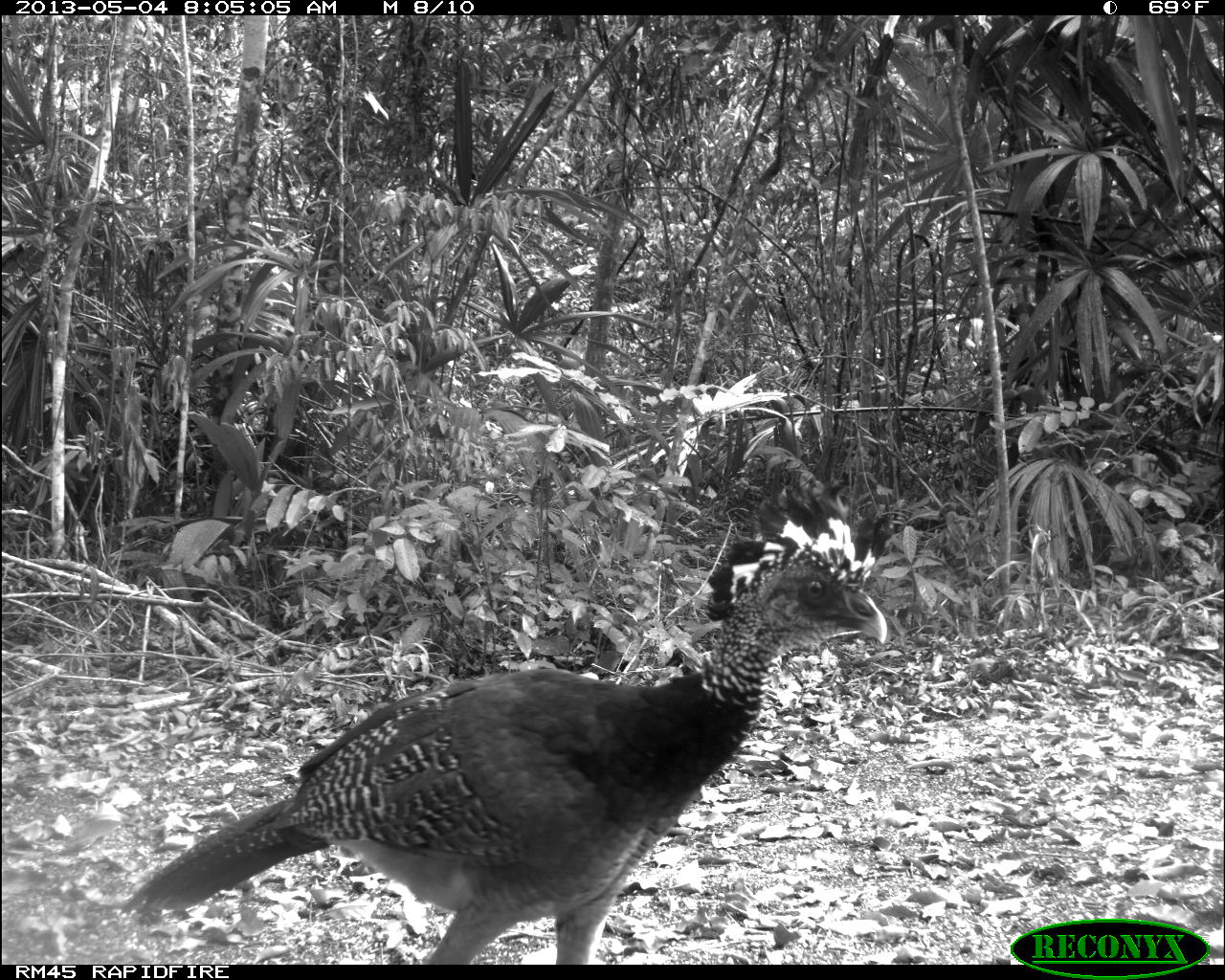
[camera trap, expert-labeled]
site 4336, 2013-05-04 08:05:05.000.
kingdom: Animalia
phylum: Chordata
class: Aves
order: Galliformes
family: Cracidae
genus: Crax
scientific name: Crax rubra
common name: great curassow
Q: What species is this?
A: Crax rubra (great curassow).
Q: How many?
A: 1.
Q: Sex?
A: Female.